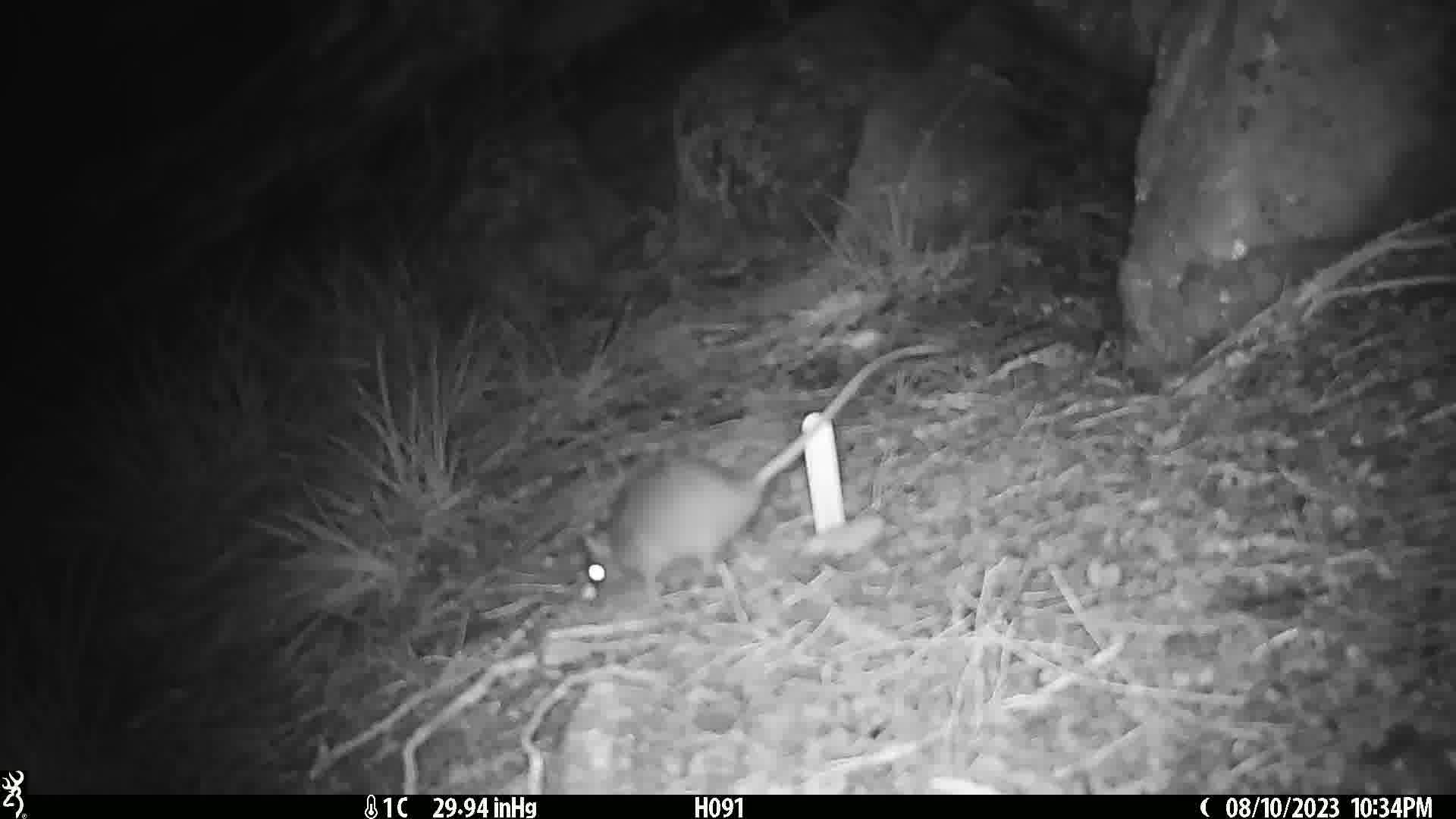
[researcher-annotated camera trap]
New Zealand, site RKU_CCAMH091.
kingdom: Animalia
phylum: Chordata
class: Mammalia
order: Rodentia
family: Muridae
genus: Rattus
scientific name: Rattus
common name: rat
Rat (Rattus).